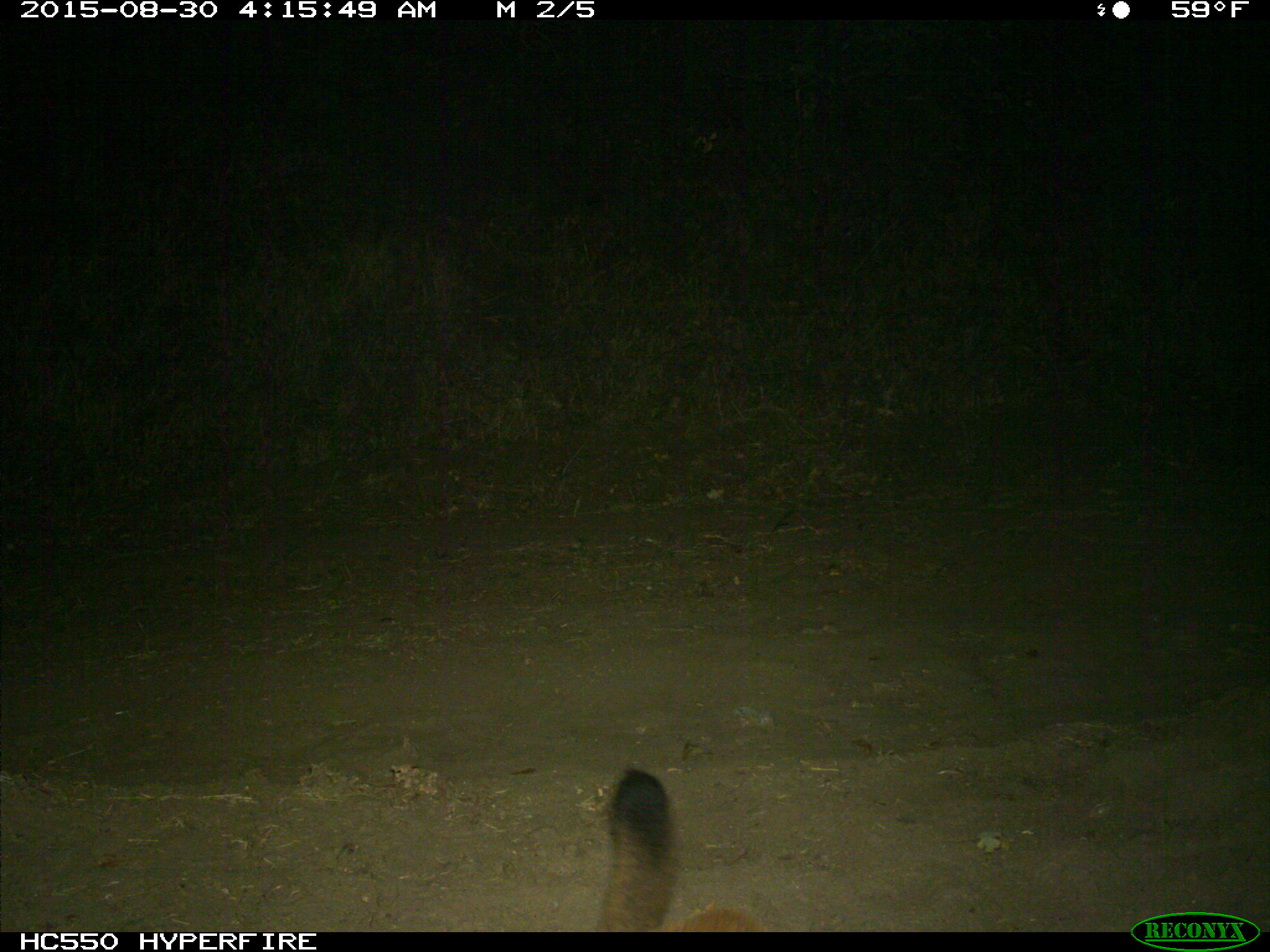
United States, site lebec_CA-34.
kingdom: Animalia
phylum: Chordata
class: Mammalia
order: Carnivora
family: Felidae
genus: Puma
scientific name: Puma concolor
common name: mountain lion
Puma concolor (mountain lion).